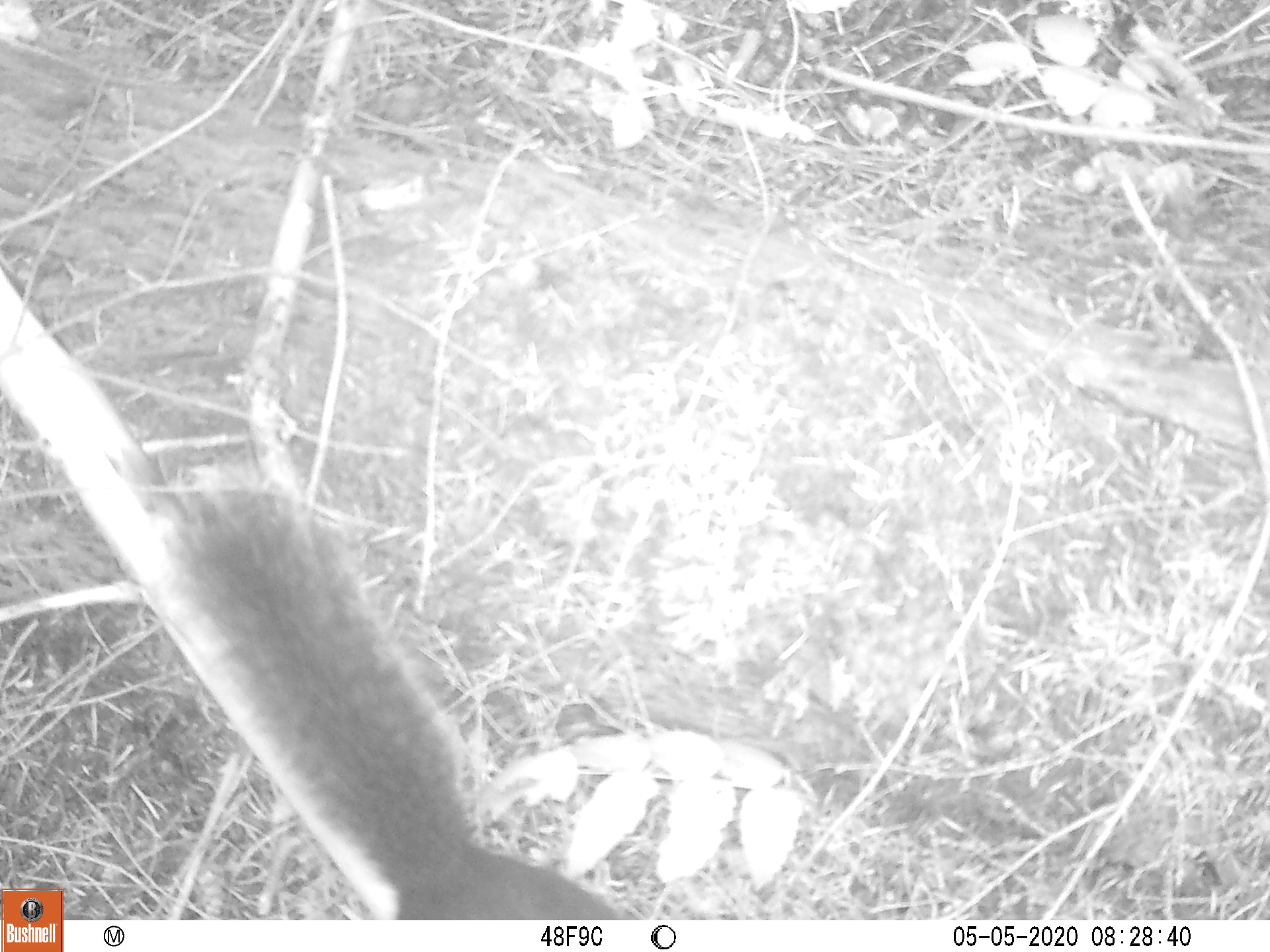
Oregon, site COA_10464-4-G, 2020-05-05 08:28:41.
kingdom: Animalia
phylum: Chordata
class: Mammalia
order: Rodentia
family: Sciuridae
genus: Tamiasciurus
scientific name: Tamiasciurus douglasii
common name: douglas squirrel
Douglas squirrel (Tamiasciurus douglasii).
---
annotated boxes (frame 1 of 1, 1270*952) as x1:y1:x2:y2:
douglas squirrel: 174:501:609:913